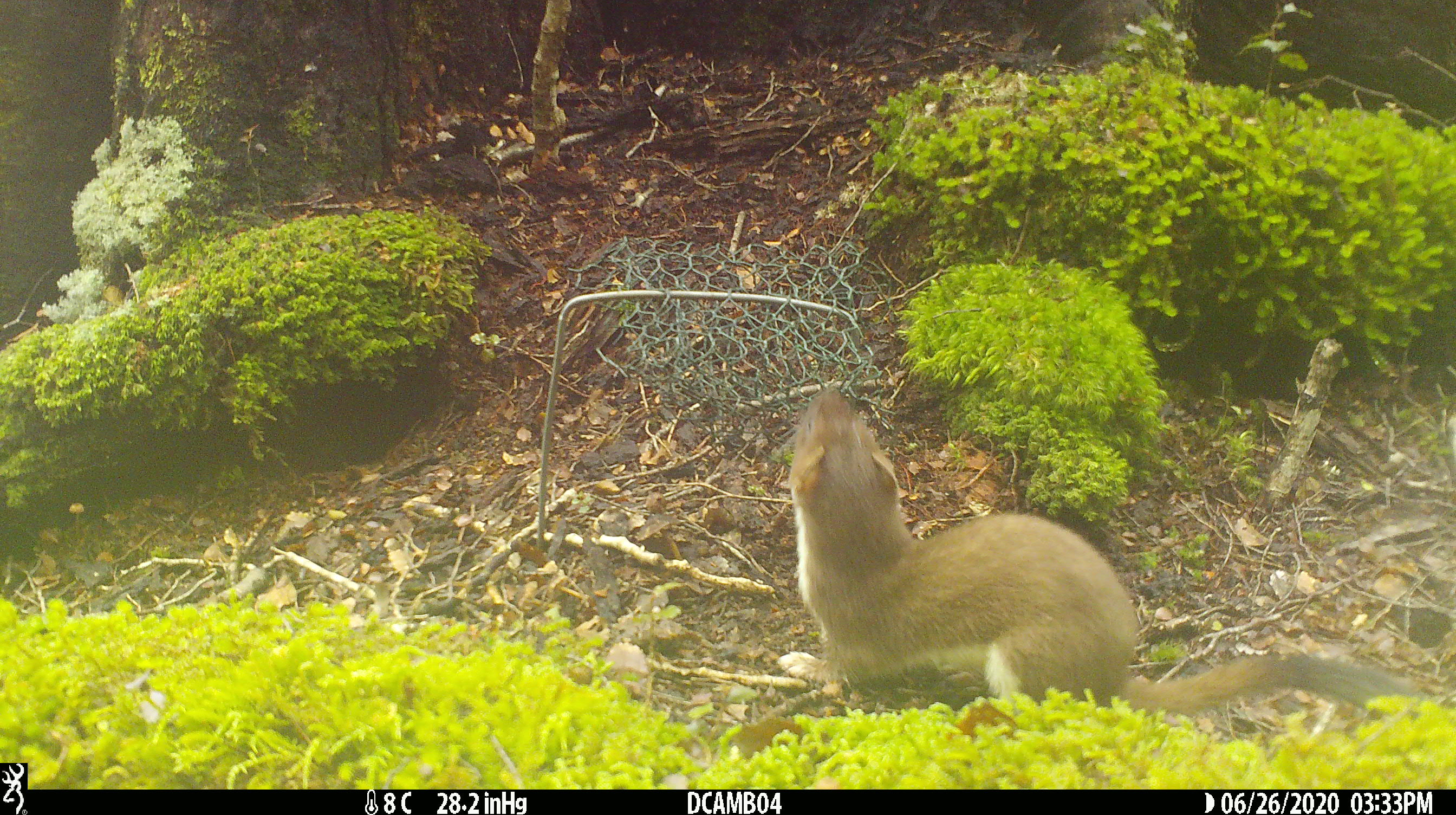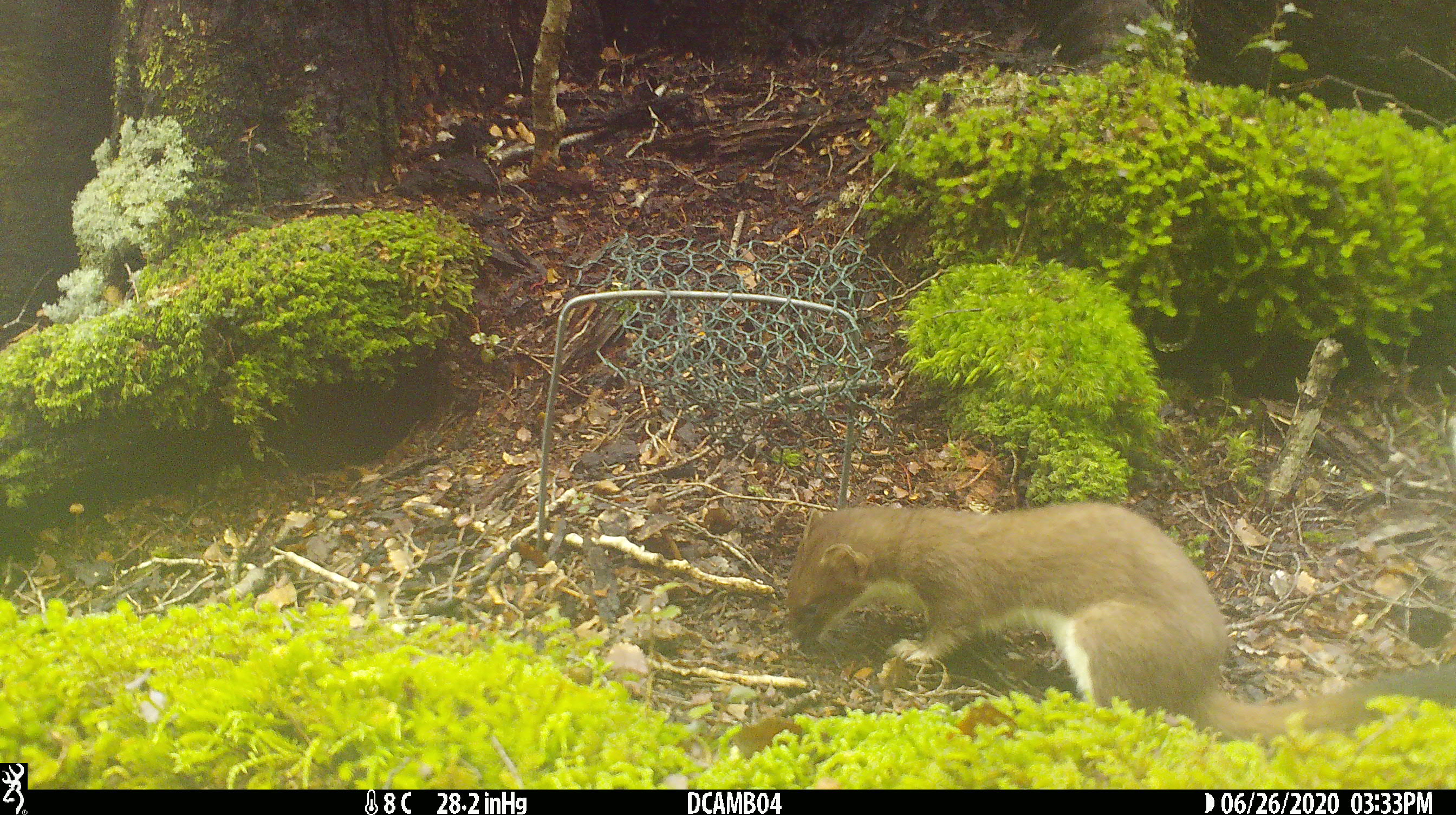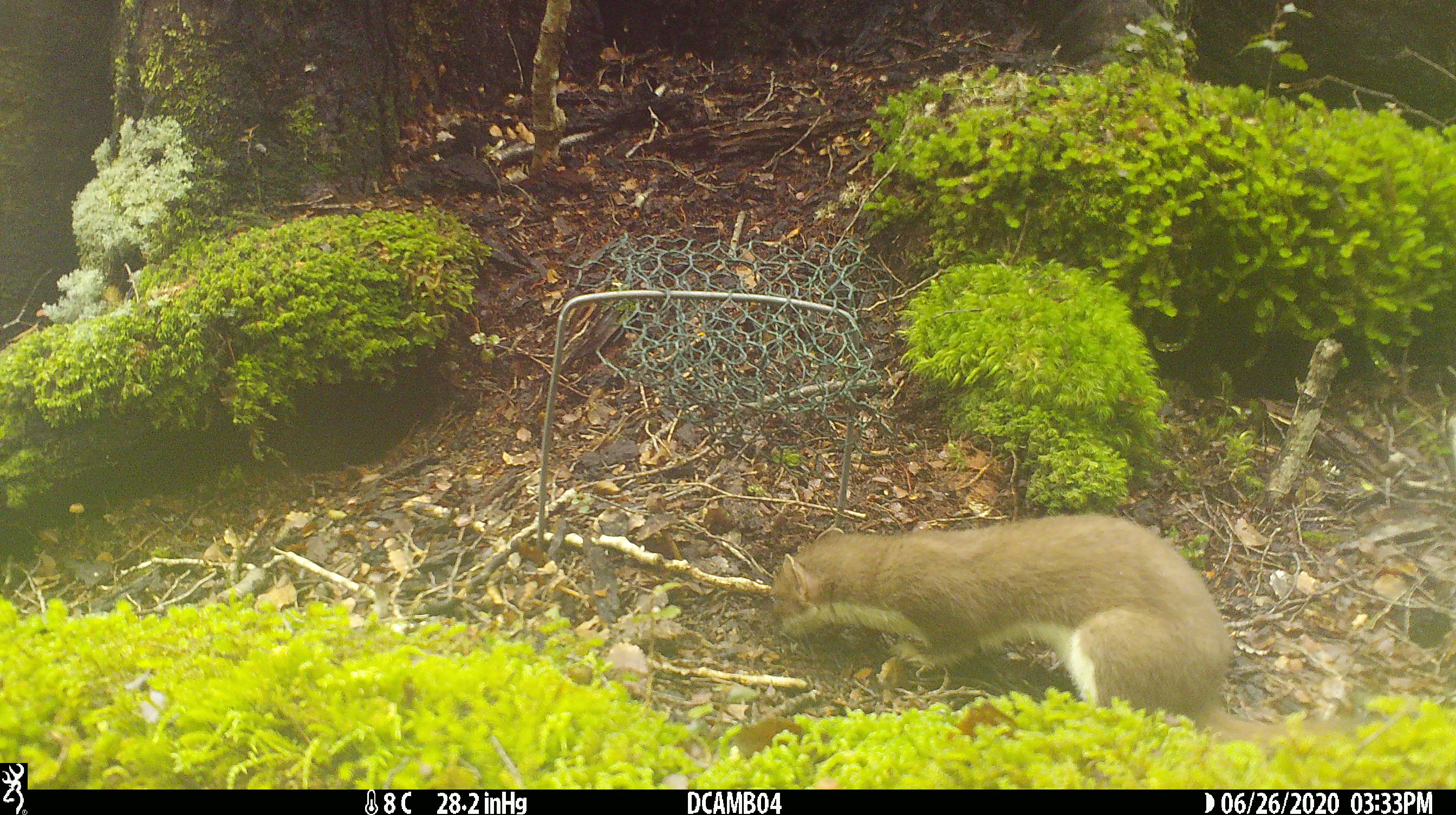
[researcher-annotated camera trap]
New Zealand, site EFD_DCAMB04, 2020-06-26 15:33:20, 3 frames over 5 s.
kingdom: Animalia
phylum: Chordata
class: Mammalia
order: Carnivora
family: Mustelidae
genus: Mustela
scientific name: Mustela erminea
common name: stoat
Stoat (Mustela erminea).